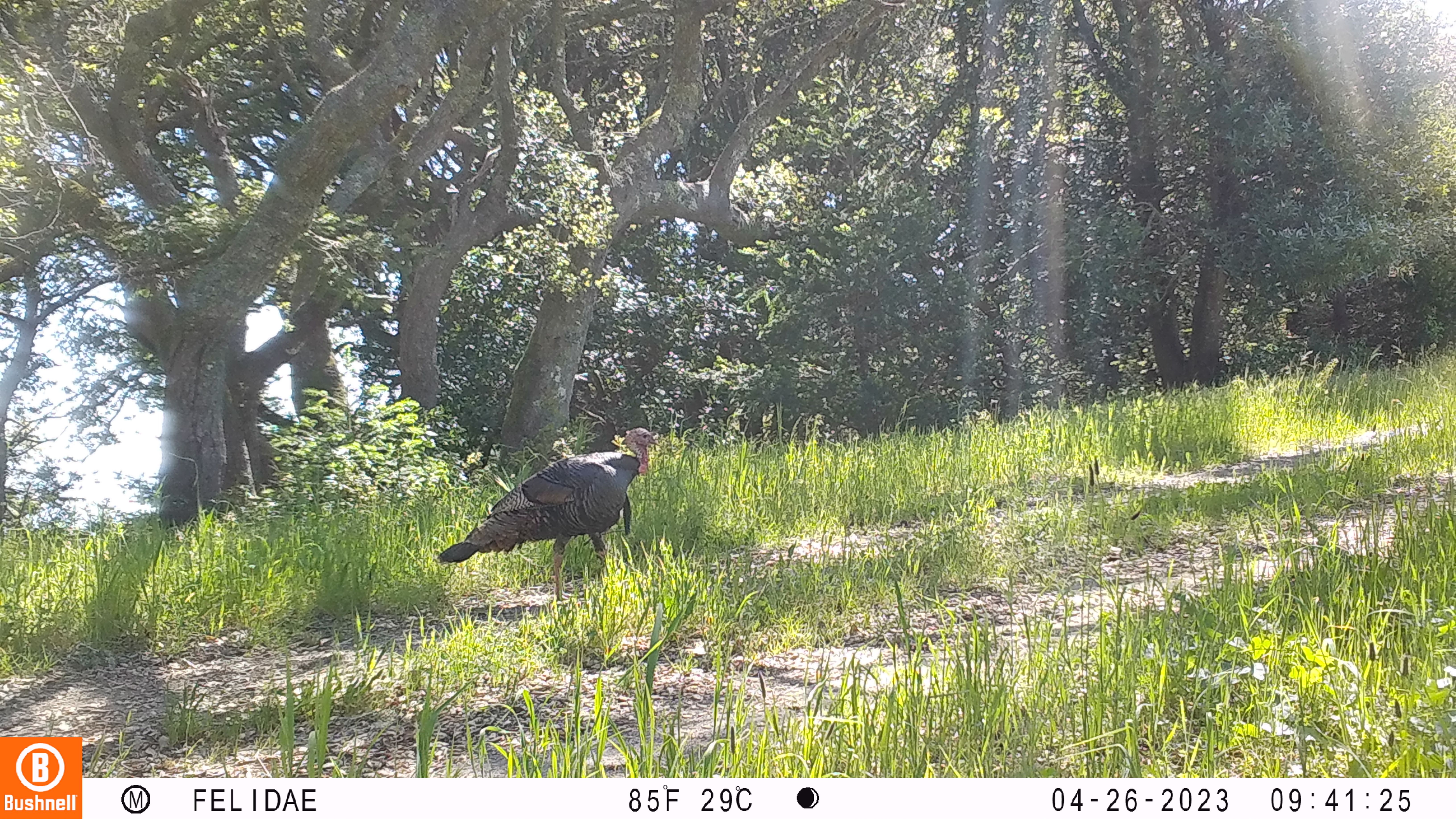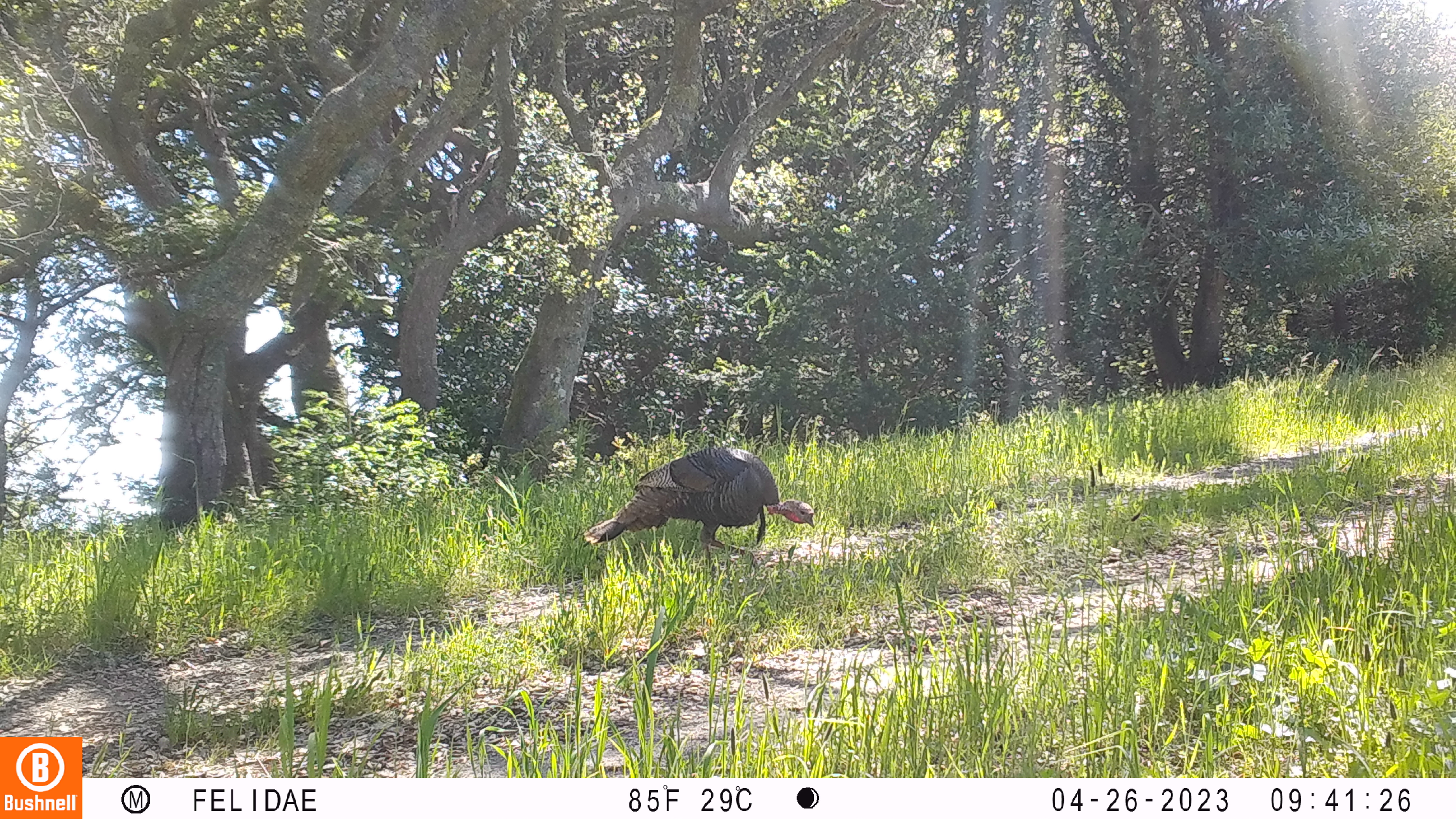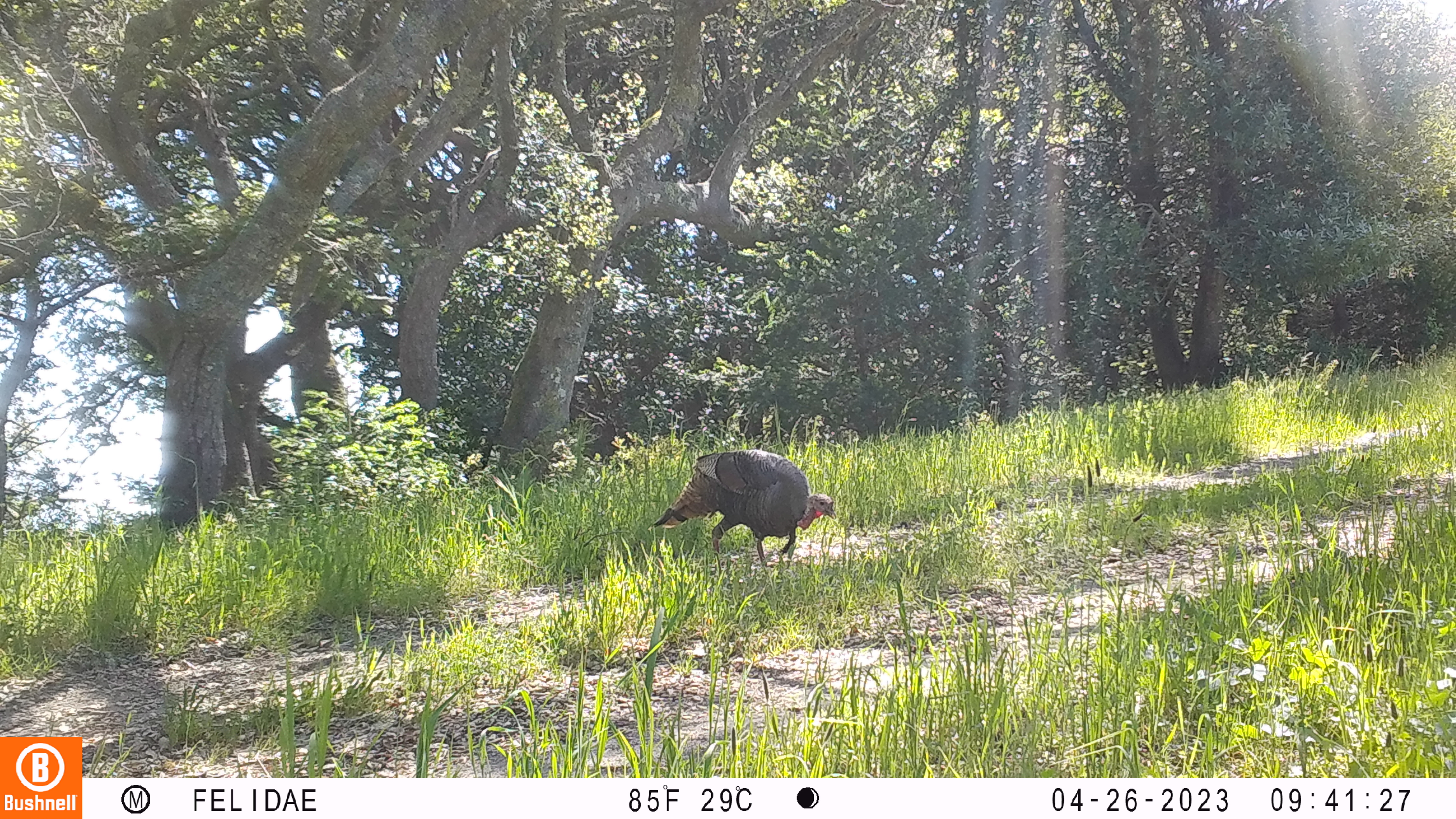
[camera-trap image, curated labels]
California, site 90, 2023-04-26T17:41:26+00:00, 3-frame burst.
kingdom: Animalia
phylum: Chordata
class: Aves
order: Galliformes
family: Phasianidae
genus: Meleagris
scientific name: Meleagris gallopavo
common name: turkey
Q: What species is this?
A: Turkey (Meleagris gallopavo).